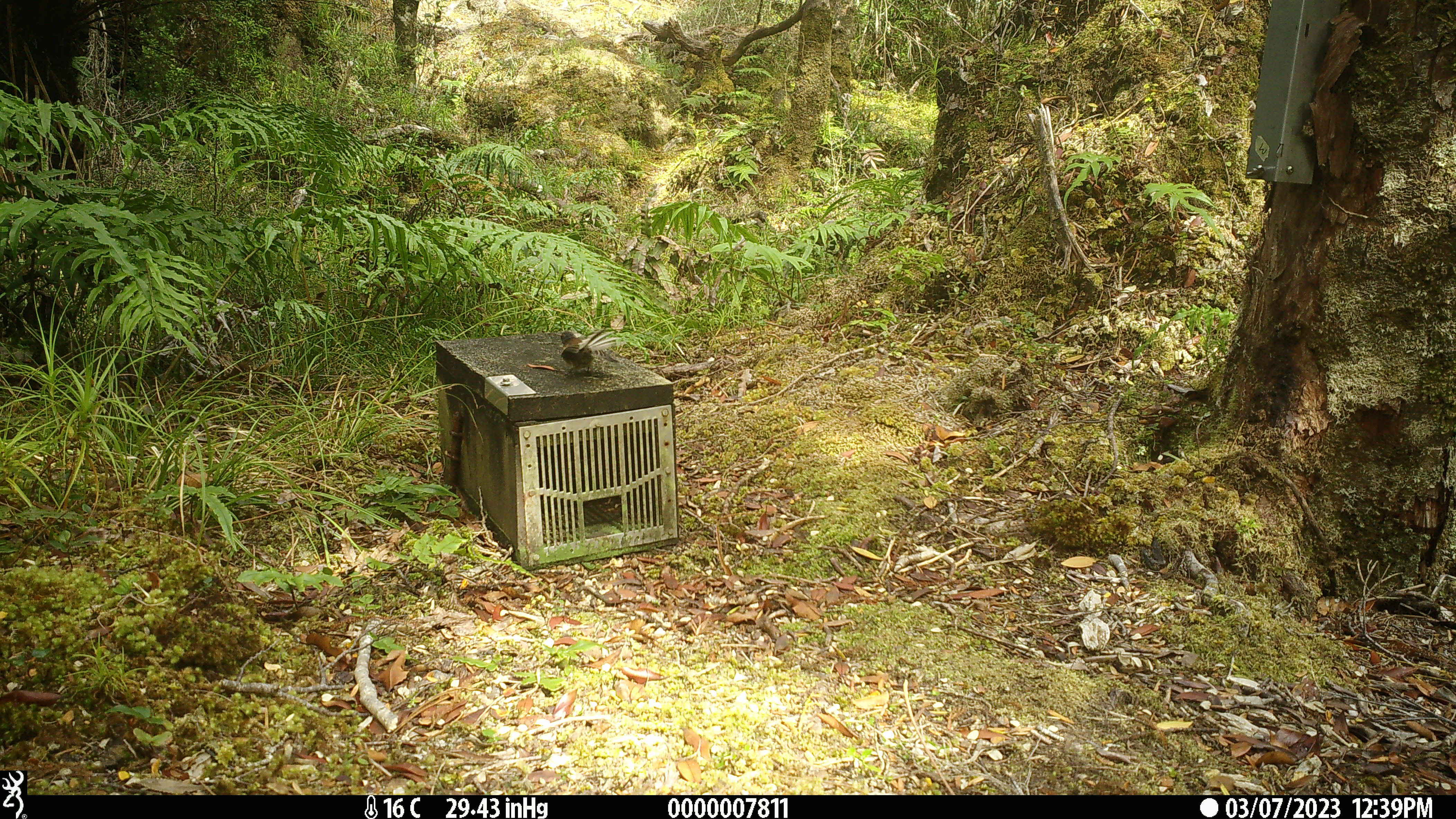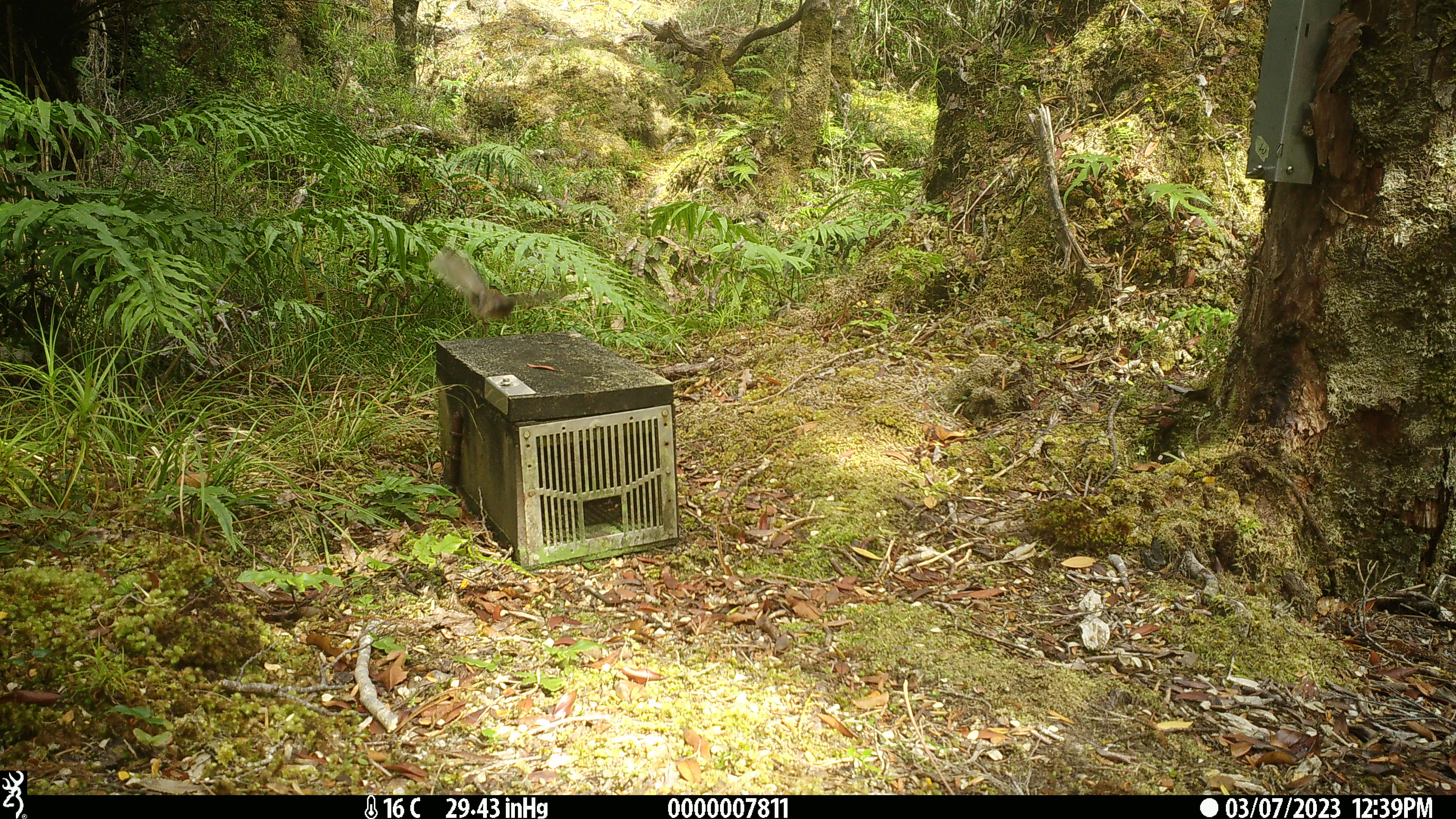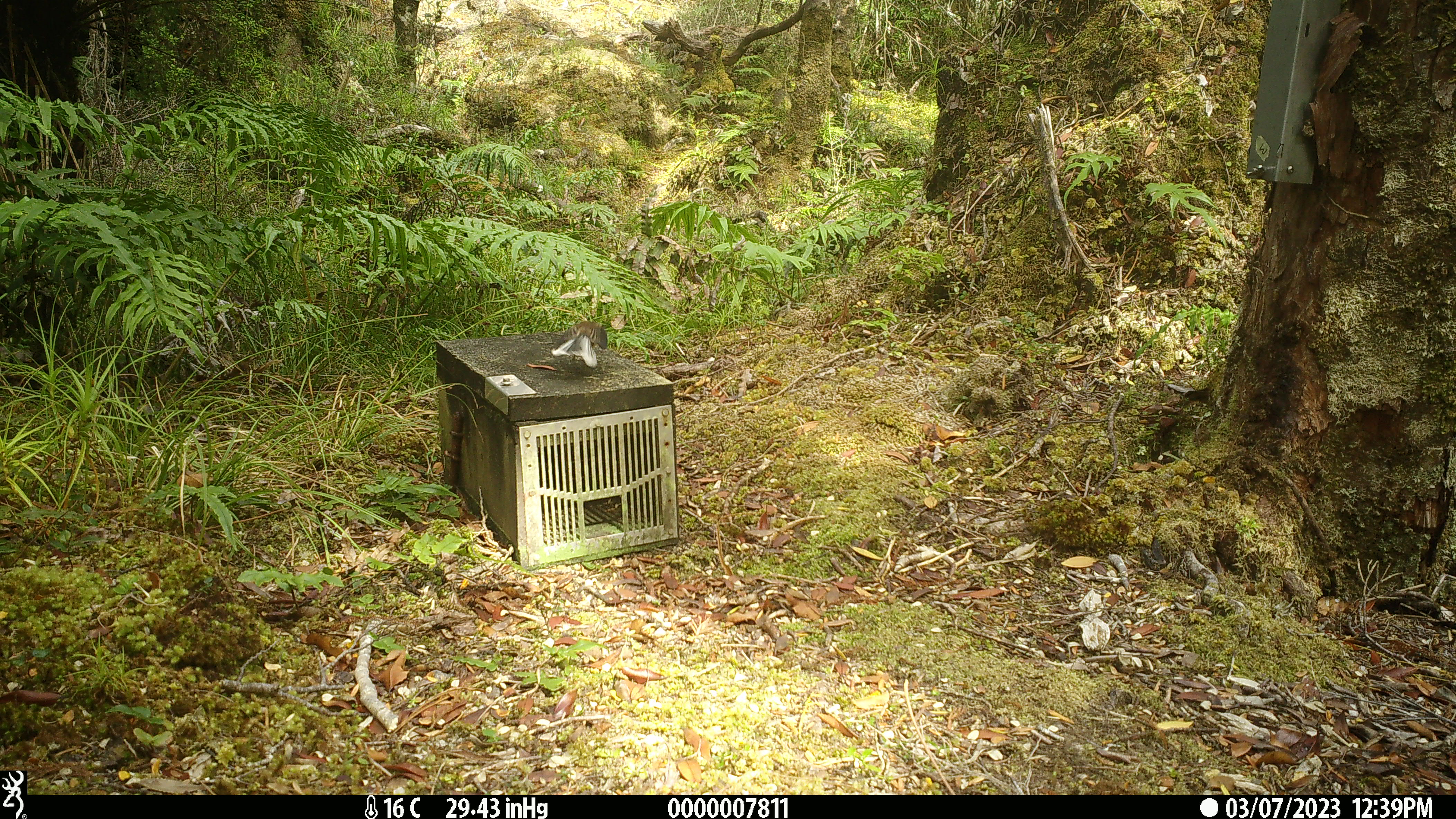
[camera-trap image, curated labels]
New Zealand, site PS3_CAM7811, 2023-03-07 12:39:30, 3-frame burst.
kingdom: Animalia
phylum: Chordata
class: Aves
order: Passeriformes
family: Rhipiduridae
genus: Rhipidura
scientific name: Rhipidura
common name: fantails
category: fantail